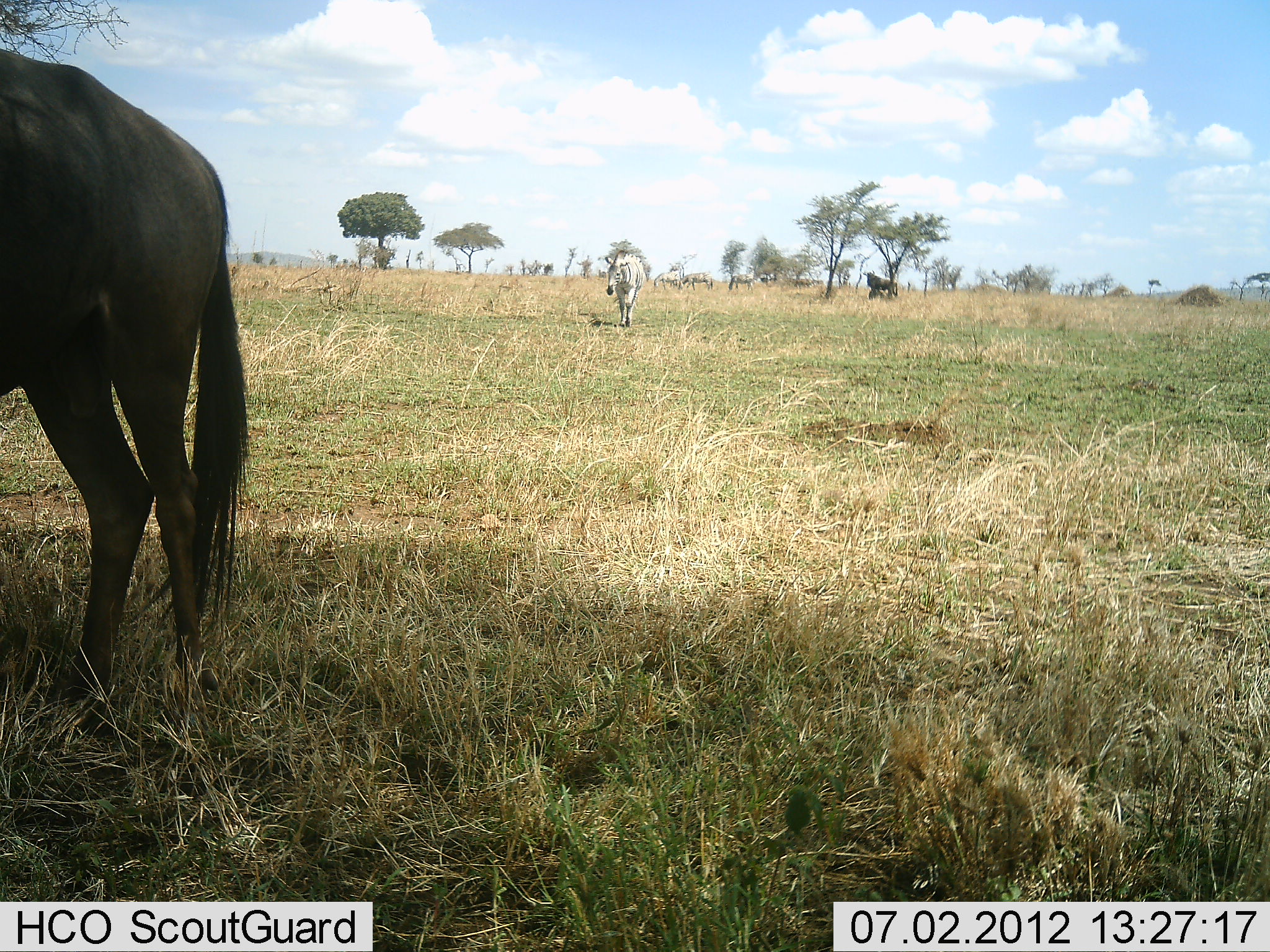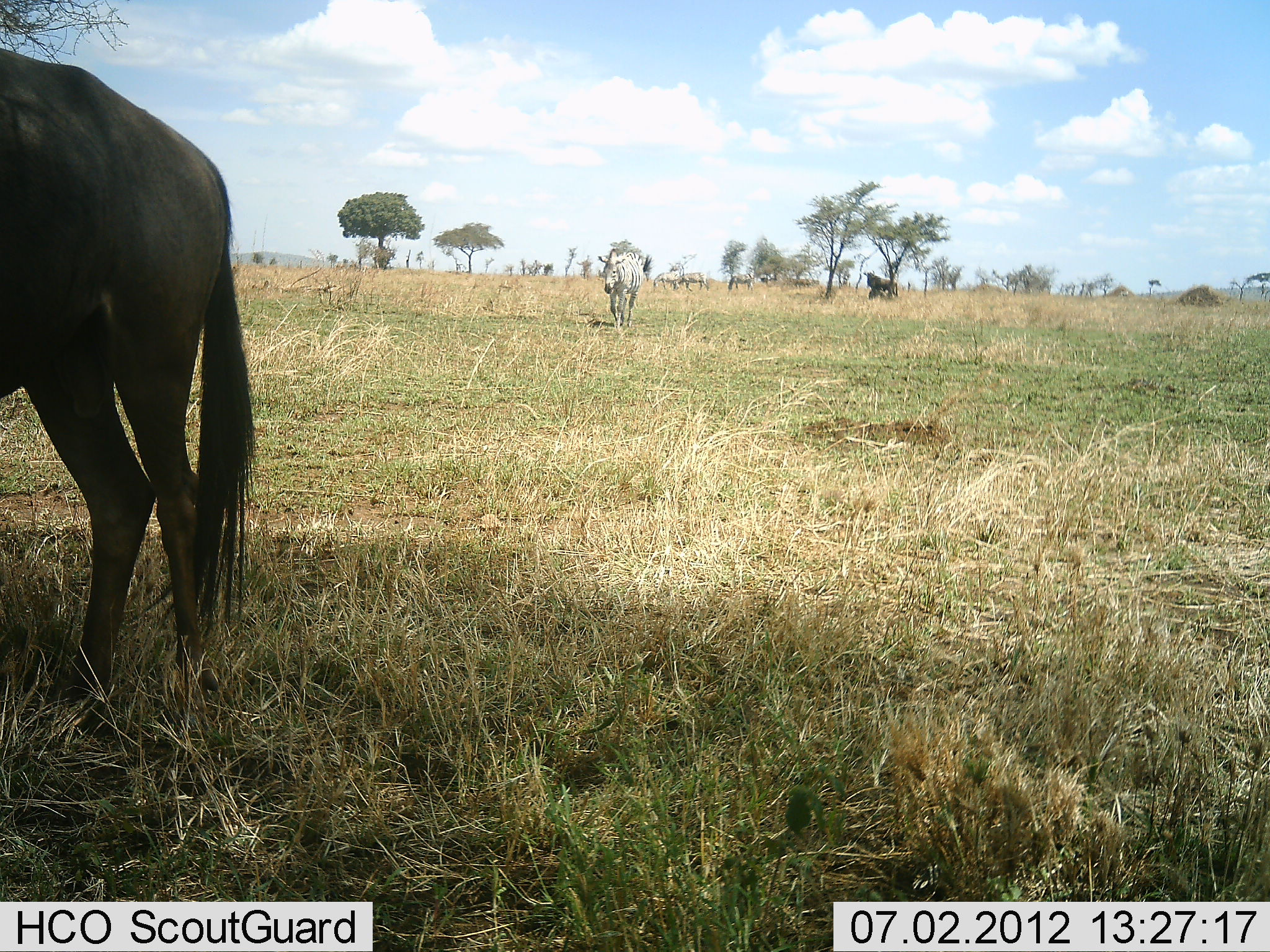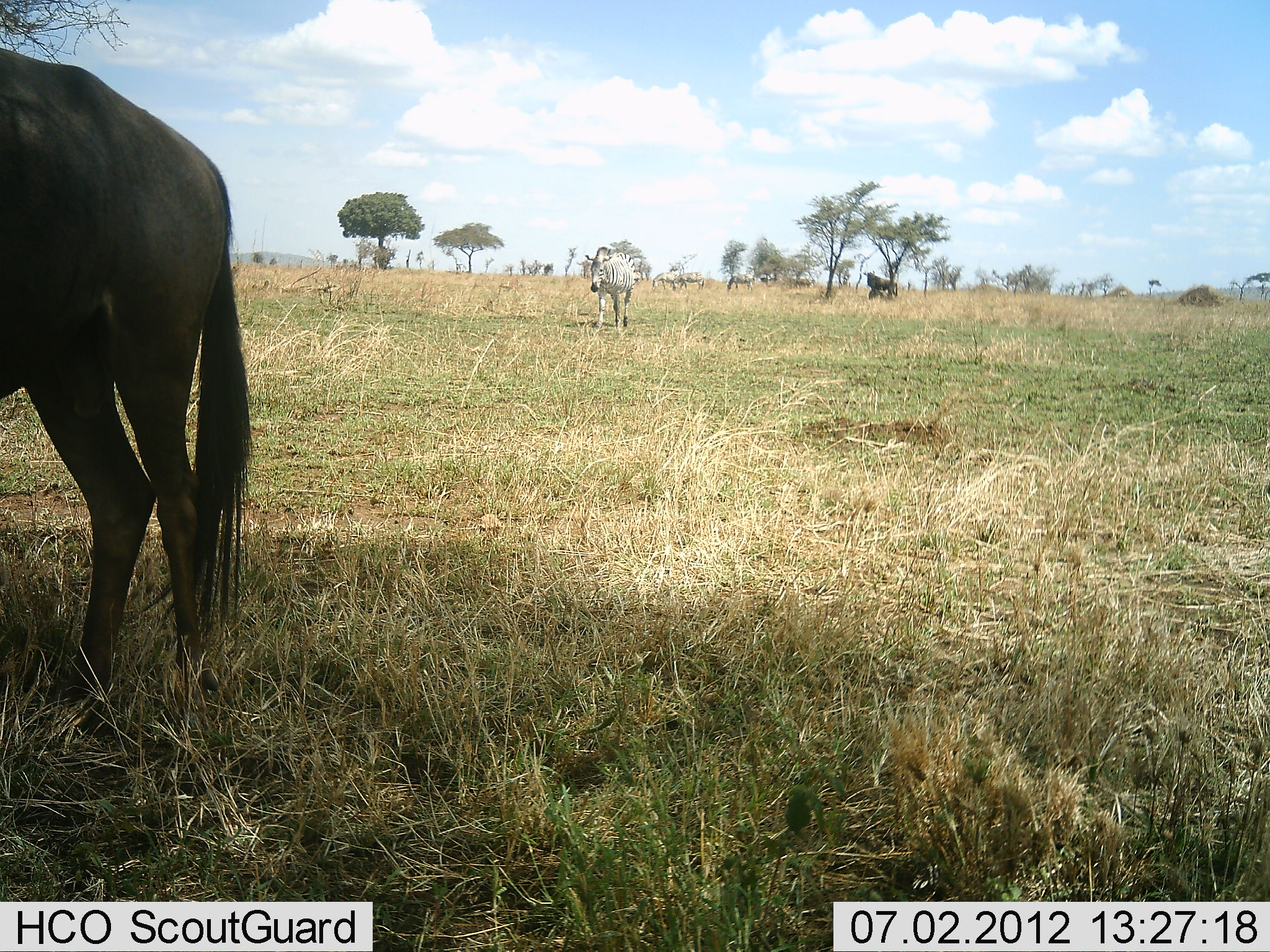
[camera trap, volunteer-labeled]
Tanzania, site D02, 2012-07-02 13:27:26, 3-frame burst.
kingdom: Animalia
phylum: Chordata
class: Mammalia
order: Artiodactyla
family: Bovidae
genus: Connochaetes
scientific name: Connochaetes taurinus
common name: blue wildebeest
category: wildebeest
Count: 1.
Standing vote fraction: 90%.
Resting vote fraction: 10%.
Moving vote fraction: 0%.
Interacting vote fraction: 0%.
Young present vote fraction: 0%.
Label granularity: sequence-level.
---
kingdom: Animalia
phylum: Chordata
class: Mammalia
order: Perissodactyla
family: Equidae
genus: Equus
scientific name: Equus quagga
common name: plains zebra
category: zebra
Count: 2.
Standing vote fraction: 40%.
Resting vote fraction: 0%.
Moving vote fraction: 80%.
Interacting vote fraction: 0%.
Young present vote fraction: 0%.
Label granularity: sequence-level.